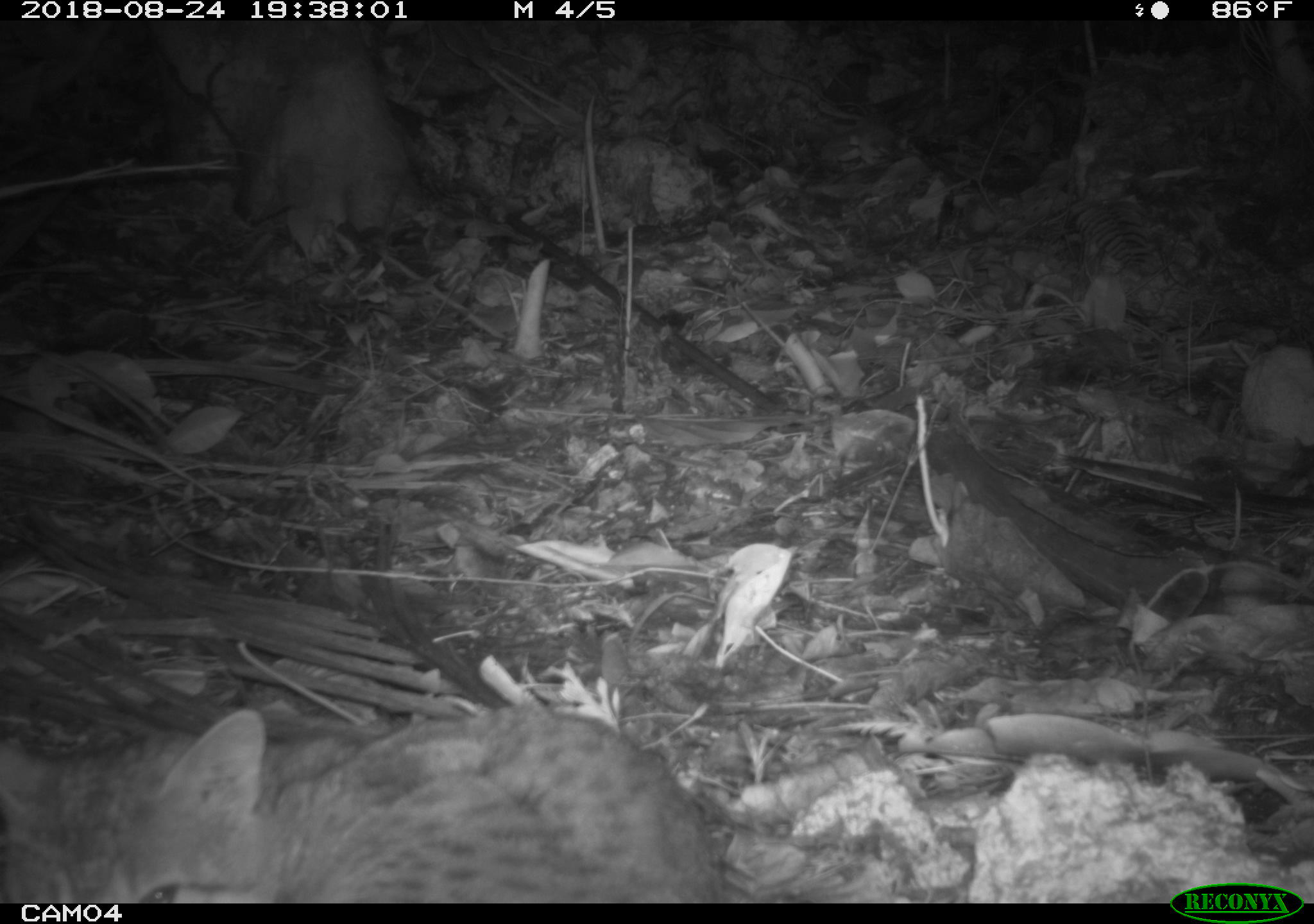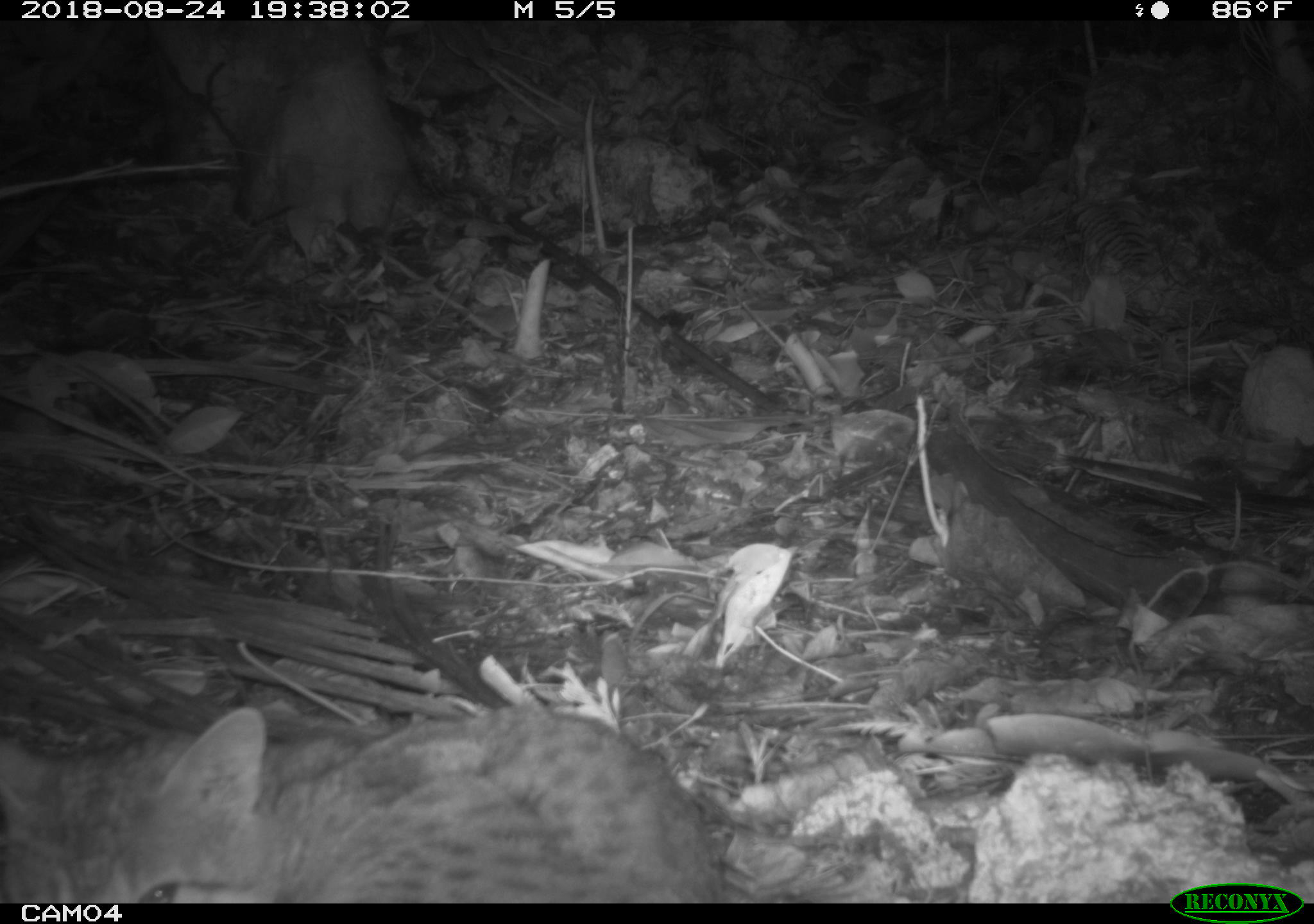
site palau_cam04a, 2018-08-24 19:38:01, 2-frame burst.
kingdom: Animalia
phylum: Chordata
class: Mammalia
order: Carnivora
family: Felidae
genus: Felis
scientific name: Felis catus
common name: cat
Cat (Felis catus).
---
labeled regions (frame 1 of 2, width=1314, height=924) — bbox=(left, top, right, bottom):
cat: bbox=(4, 694, 737, 900)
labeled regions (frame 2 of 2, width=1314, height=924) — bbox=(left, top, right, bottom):
cat: bbox=(1, 696, 735, 900)